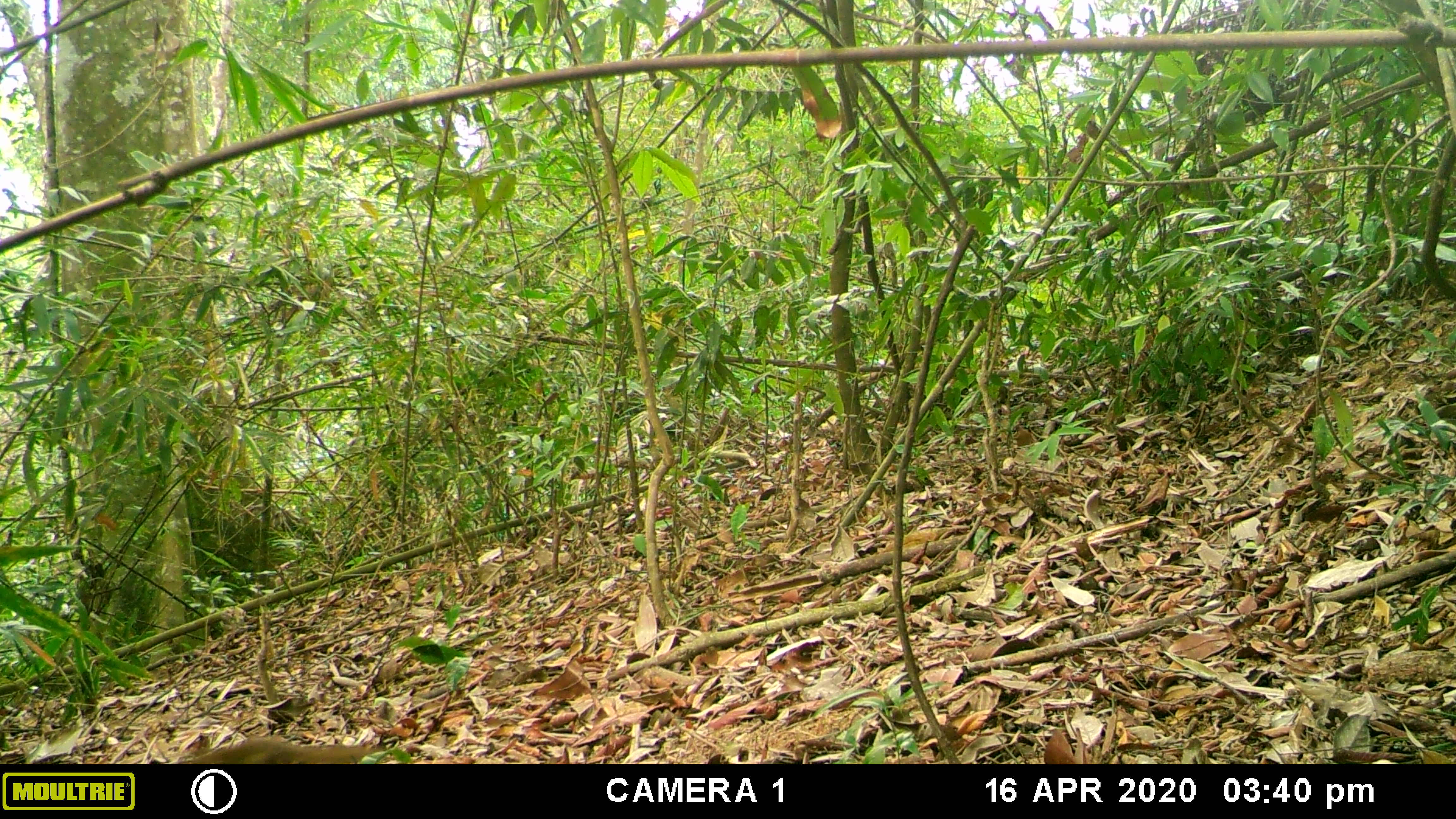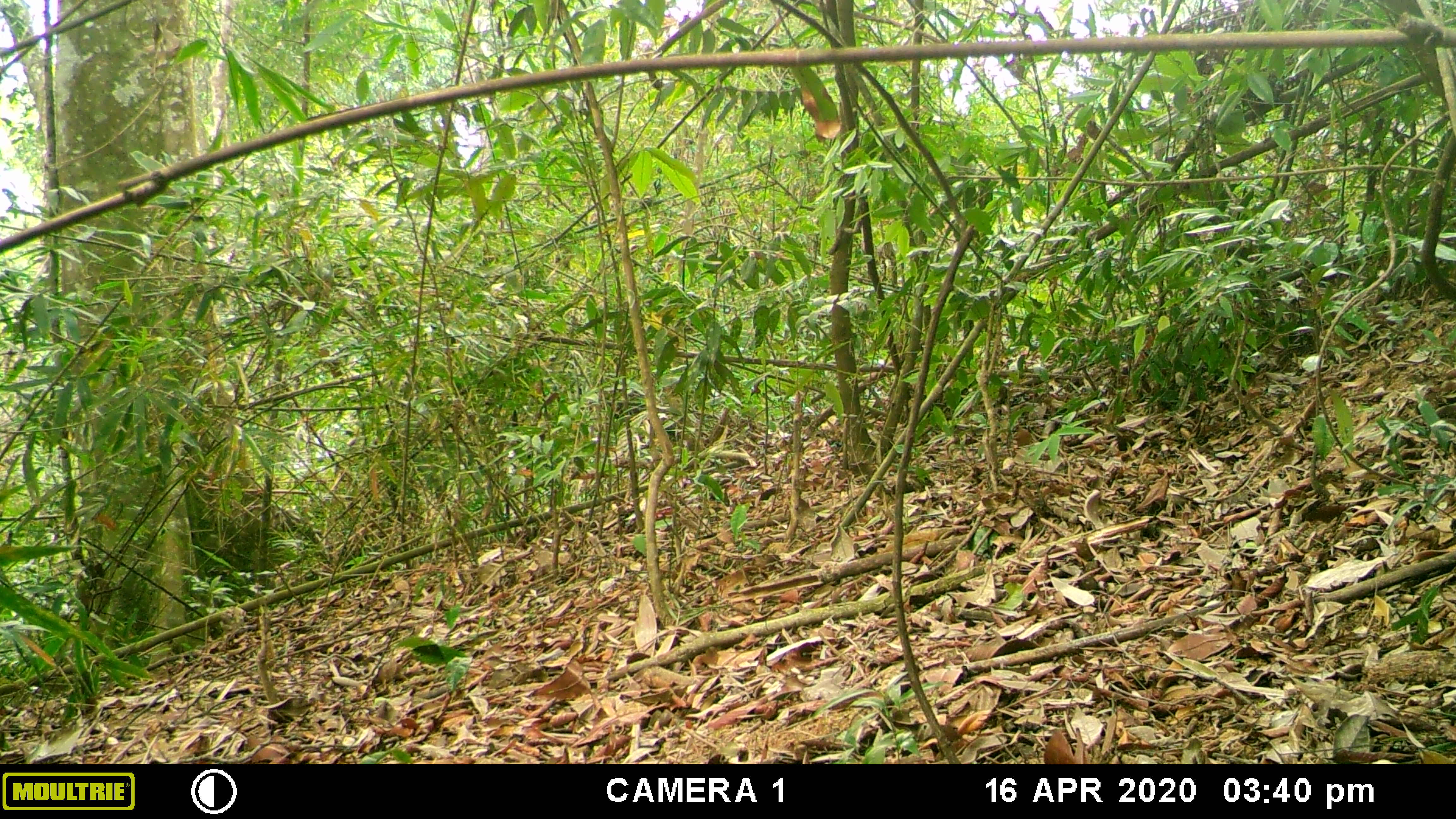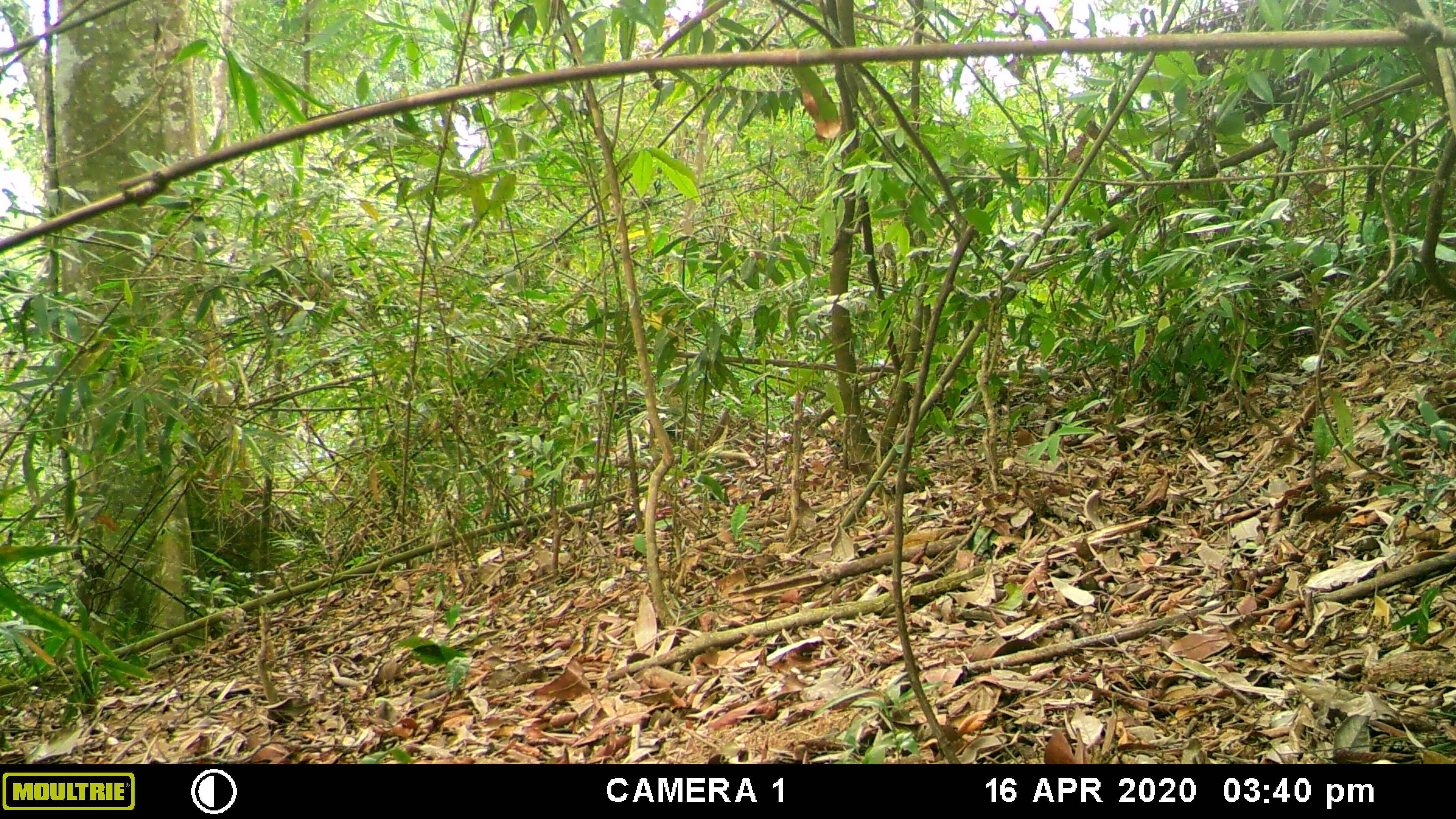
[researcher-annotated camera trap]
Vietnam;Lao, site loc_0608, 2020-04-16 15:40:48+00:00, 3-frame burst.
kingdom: Animalia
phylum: Chordata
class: Mammalia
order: Scandentia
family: Tupaiidae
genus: Tupaia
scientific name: Tupaia belangeri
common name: northern treeshrew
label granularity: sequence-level